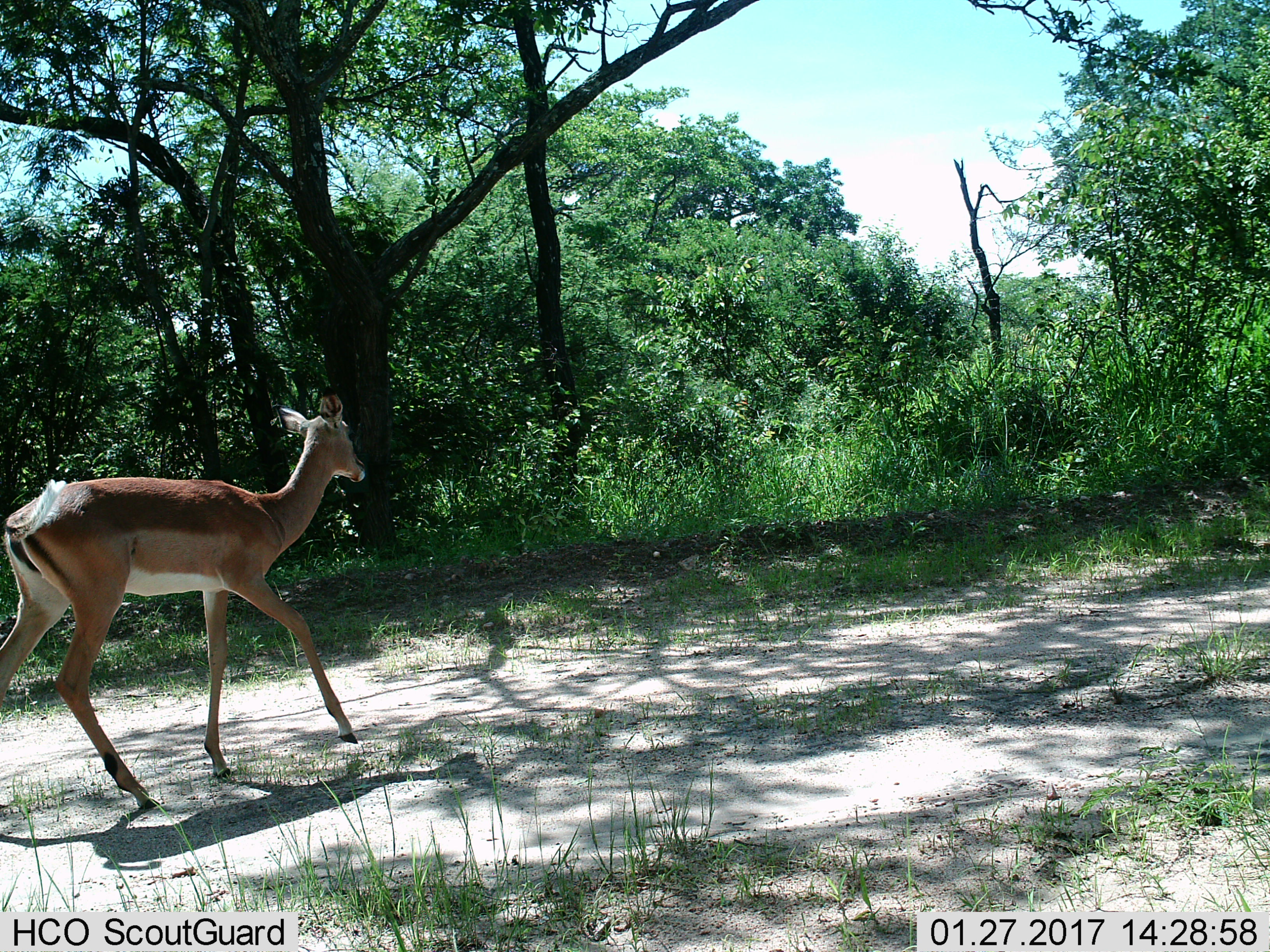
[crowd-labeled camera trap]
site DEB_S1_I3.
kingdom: Animalia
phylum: Chordata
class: Mammalia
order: Artiodactyla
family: Bovidae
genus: Aepyceros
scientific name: Aepyceros melampus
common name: impala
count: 1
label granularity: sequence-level